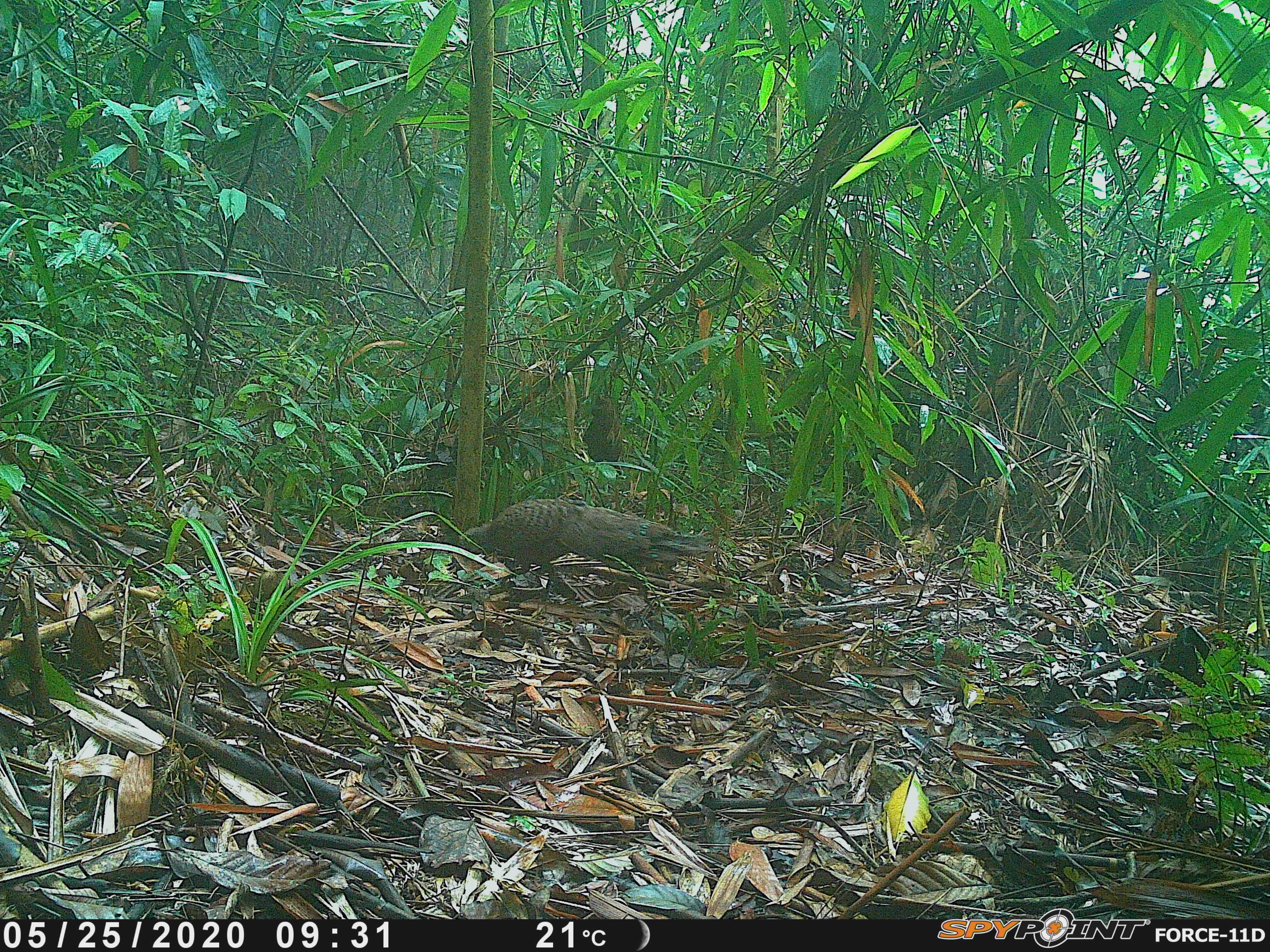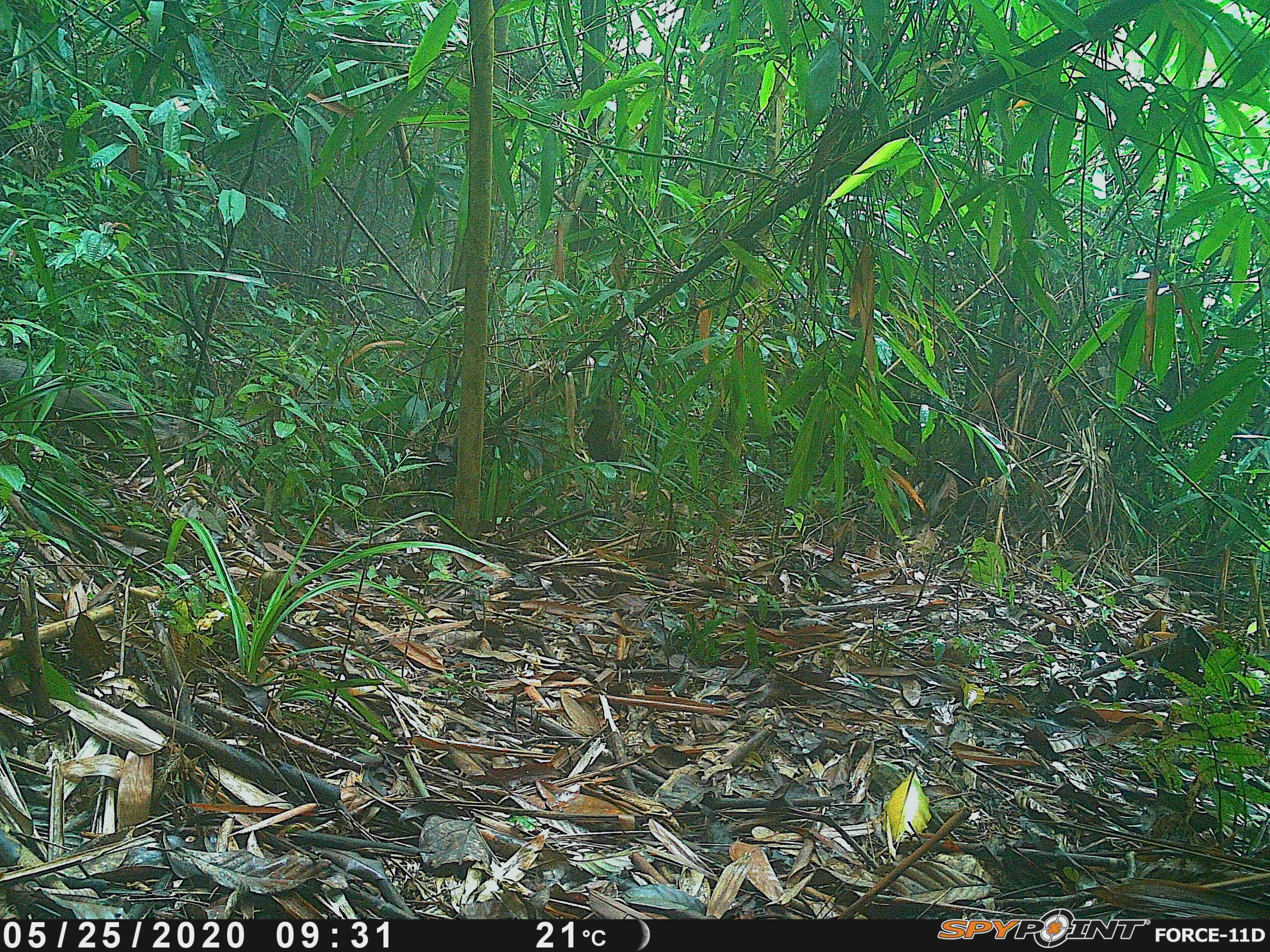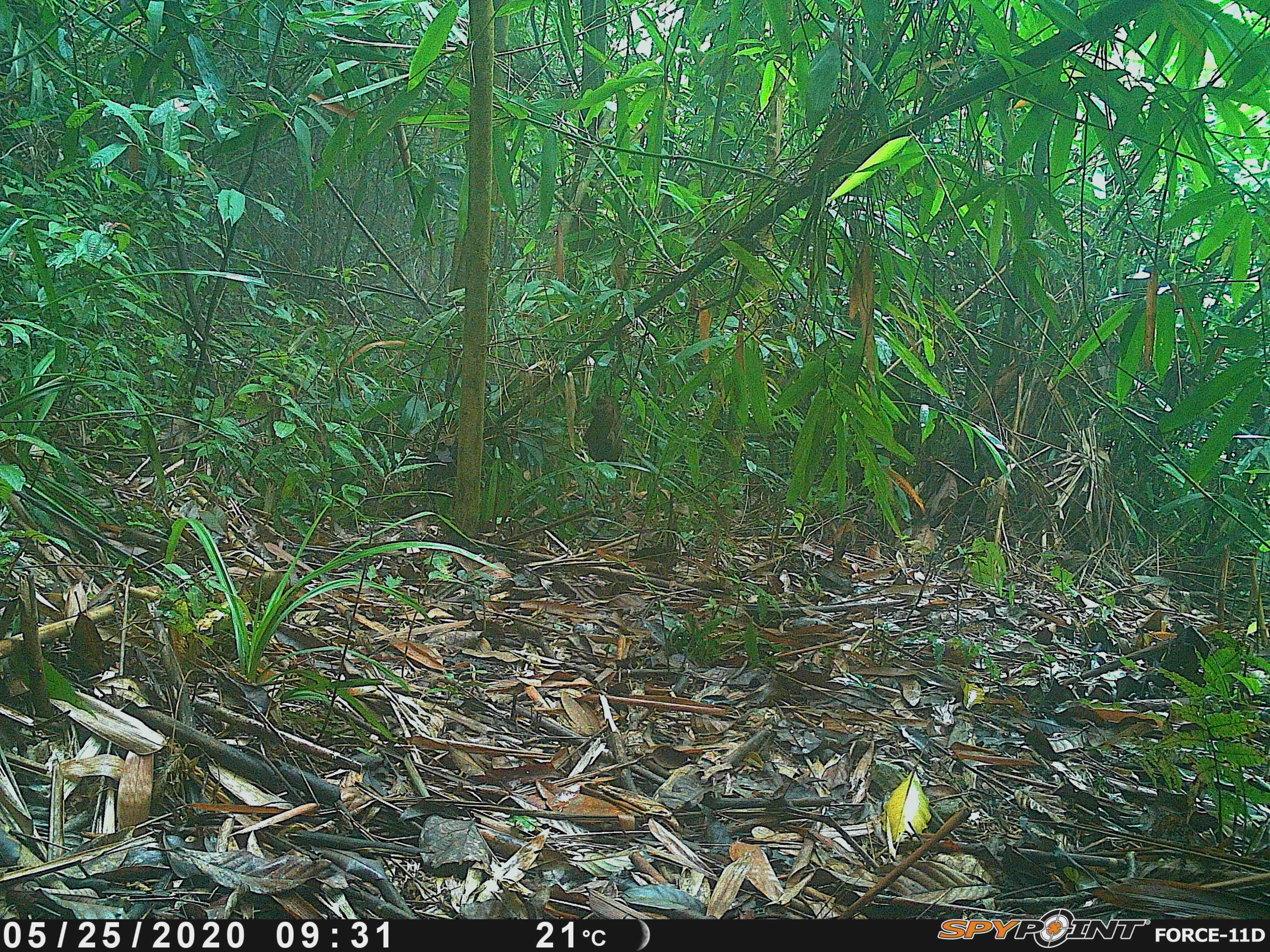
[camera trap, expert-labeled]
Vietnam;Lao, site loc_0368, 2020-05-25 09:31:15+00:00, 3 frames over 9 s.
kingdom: Animalia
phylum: Chordata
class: Aves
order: Galliformes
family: Phasianidae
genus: Polyplectron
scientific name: Polyplectron bicalcaratum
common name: gray peacock-pheasant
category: grey peacock pheasant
Grey peacock pheasant (gray peacock-pheasant) (Polyplectron bicalcaratum). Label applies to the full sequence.